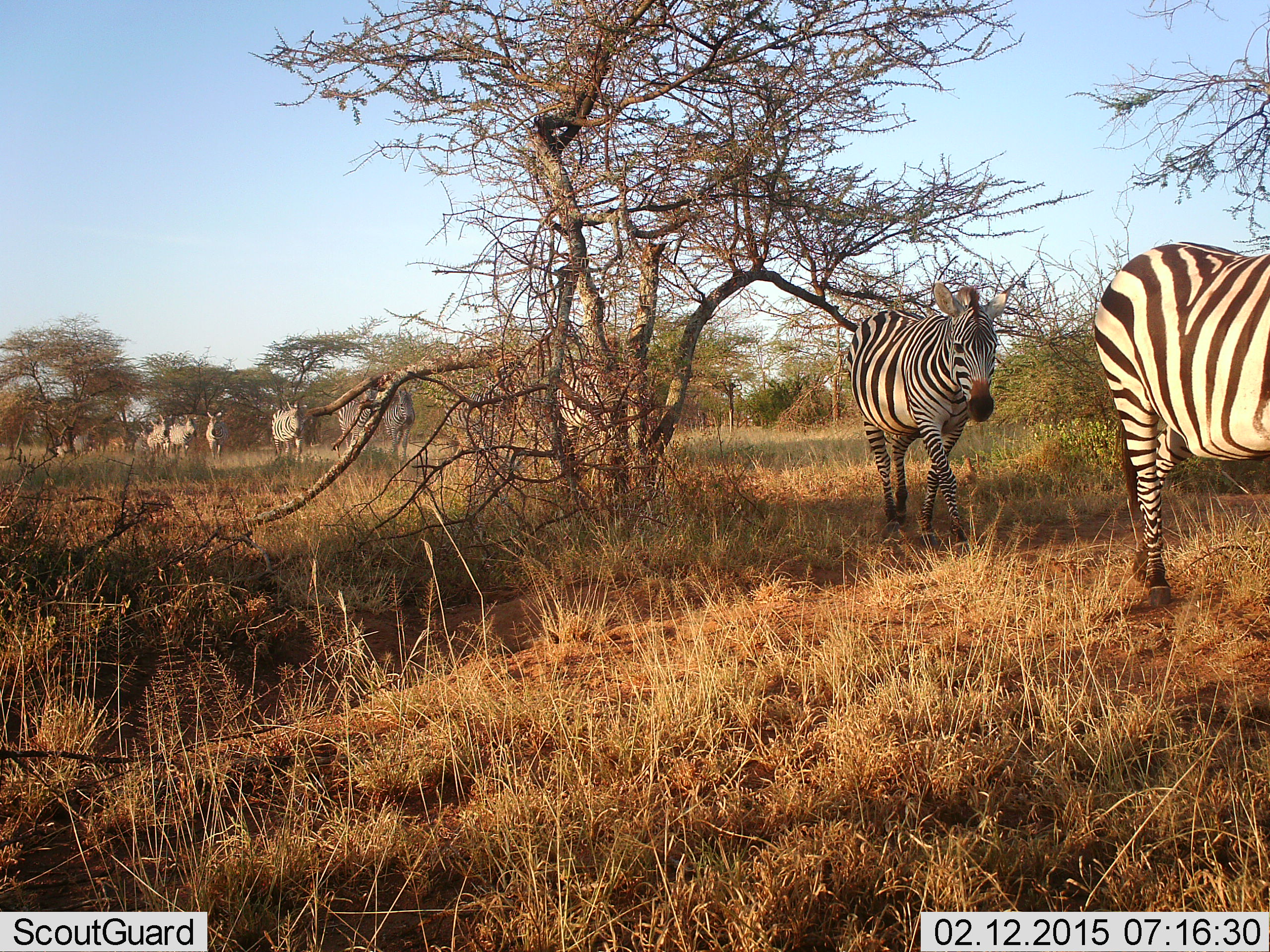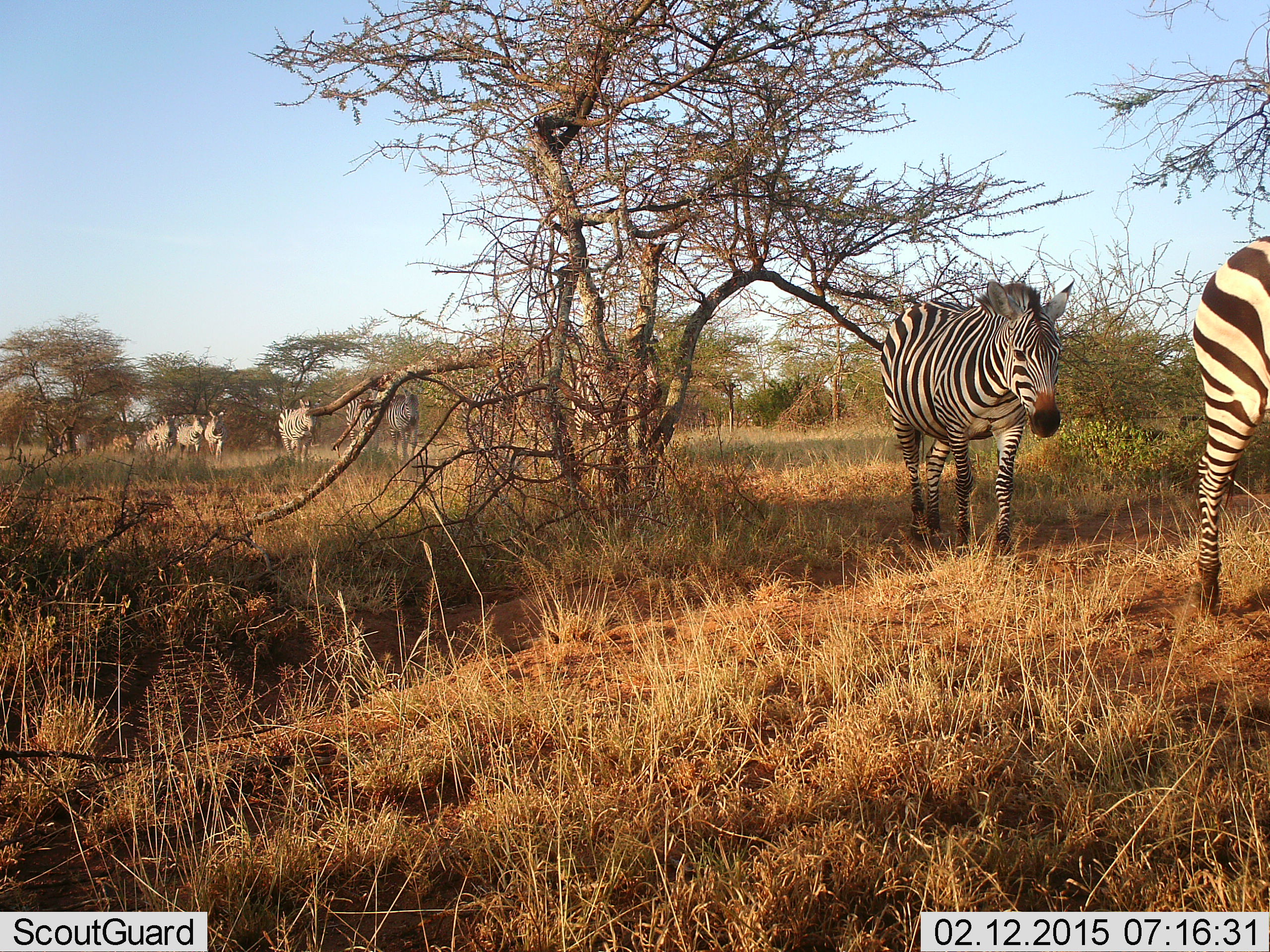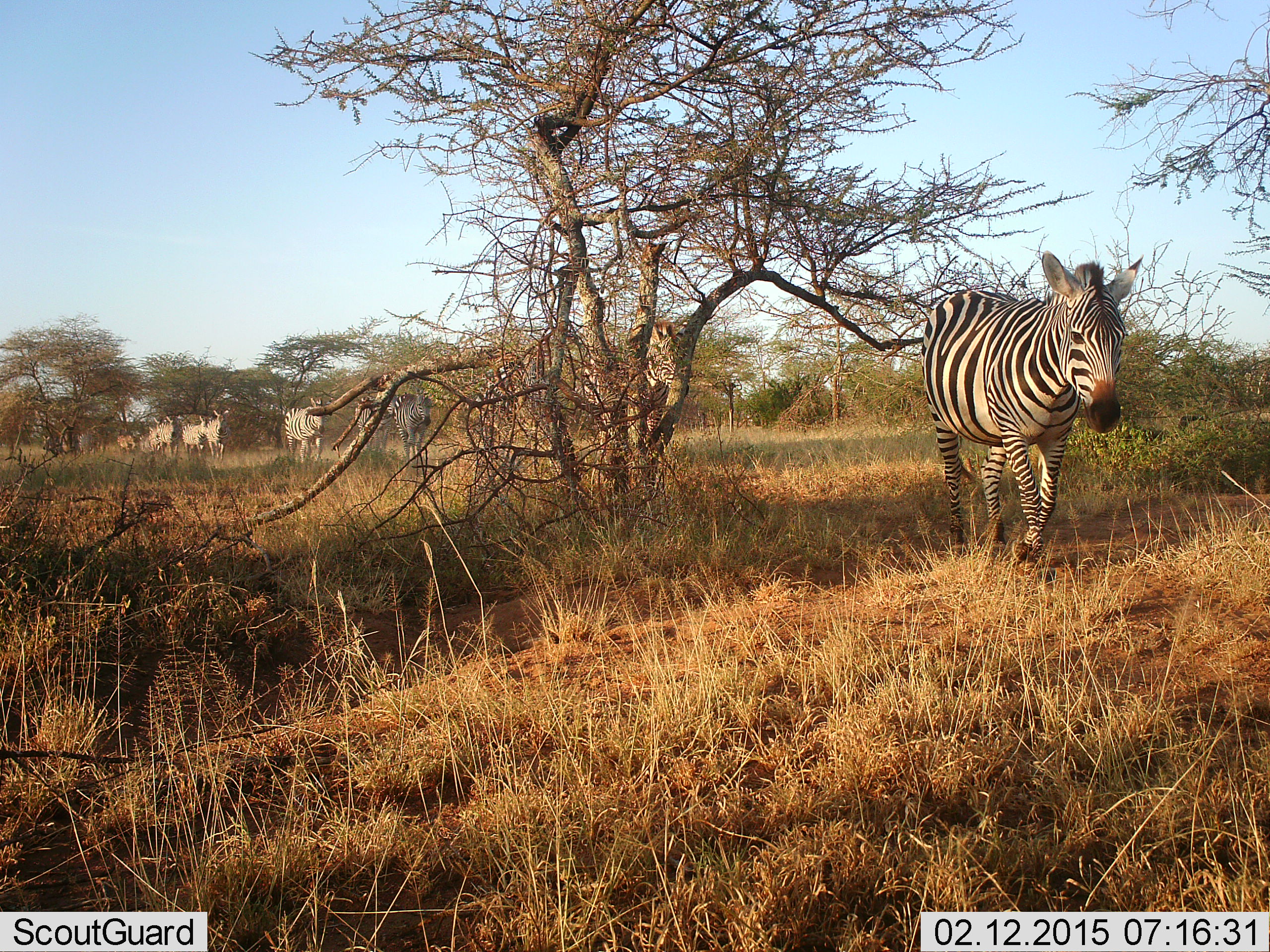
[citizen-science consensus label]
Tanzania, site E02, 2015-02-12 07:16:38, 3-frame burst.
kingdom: Animalia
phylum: Chordata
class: Mammalia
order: Perissodactyla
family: Equidae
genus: Equus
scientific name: Equus quagga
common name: plains zebra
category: zebra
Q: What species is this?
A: Zebra (plains zebra) (Equus quagga).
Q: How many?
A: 10.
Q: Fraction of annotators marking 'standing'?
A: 17%.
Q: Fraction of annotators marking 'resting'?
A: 0%.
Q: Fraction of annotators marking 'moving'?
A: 92%.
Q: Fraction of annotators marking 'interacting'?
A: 0%.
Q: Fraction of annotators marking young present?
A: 0%.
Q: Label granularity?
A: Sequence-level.